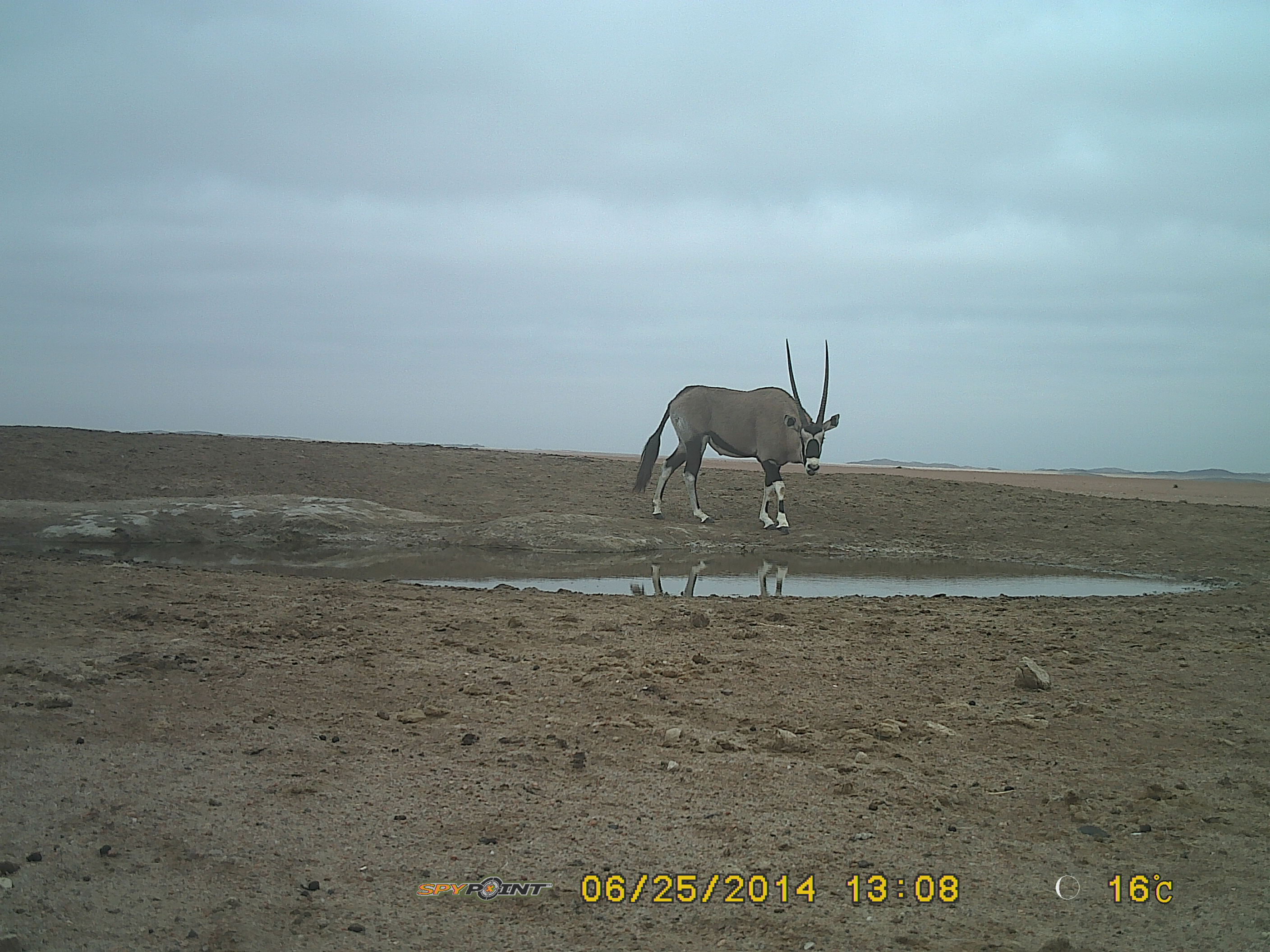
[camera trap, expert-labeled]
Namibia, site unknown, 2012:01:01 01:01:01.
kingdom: Animalia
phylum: Chordata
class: Mammalia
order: Artiodactyla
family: Bovidae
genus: Oryx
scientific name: Oryx gazella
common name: gemsbok